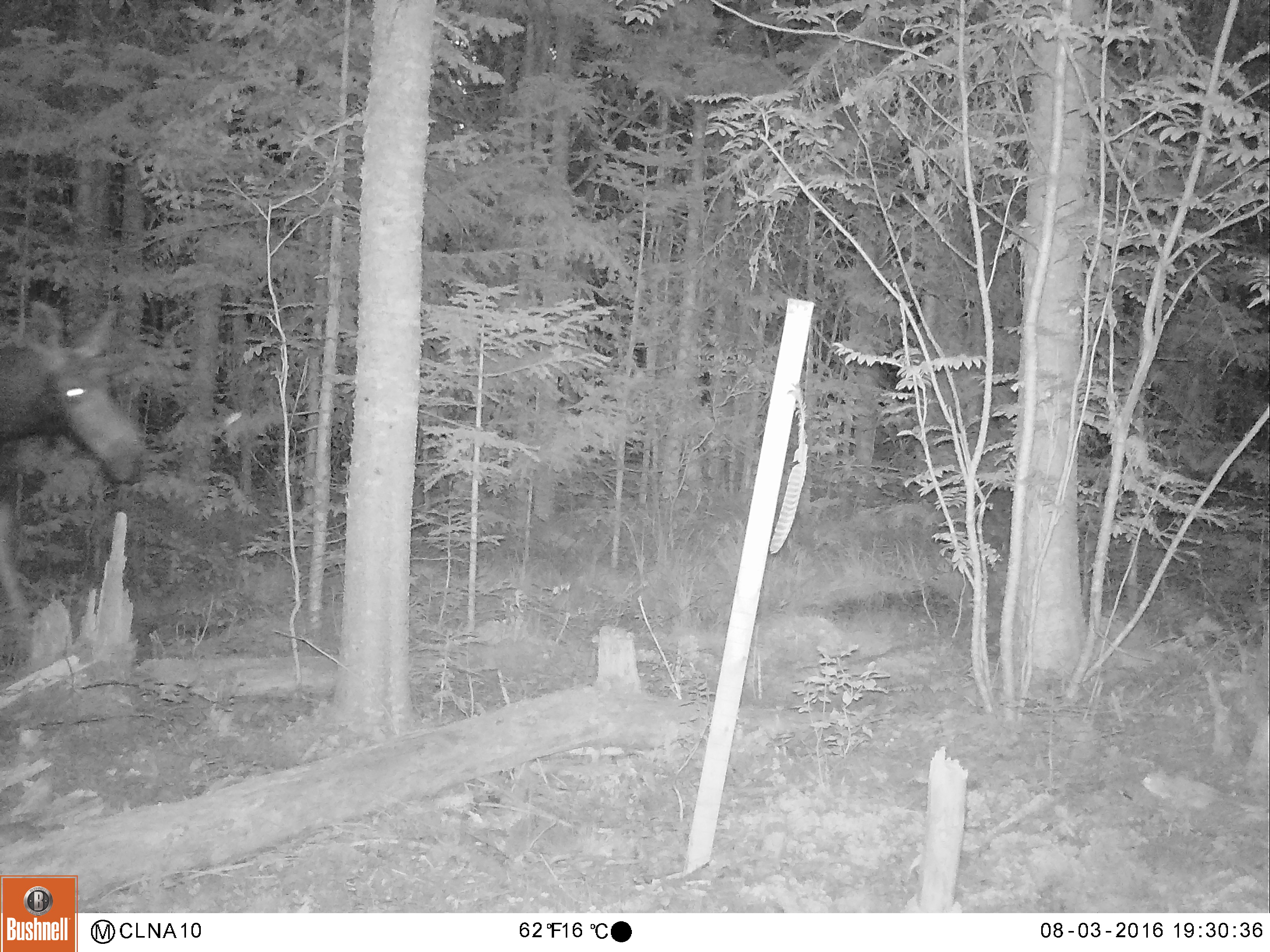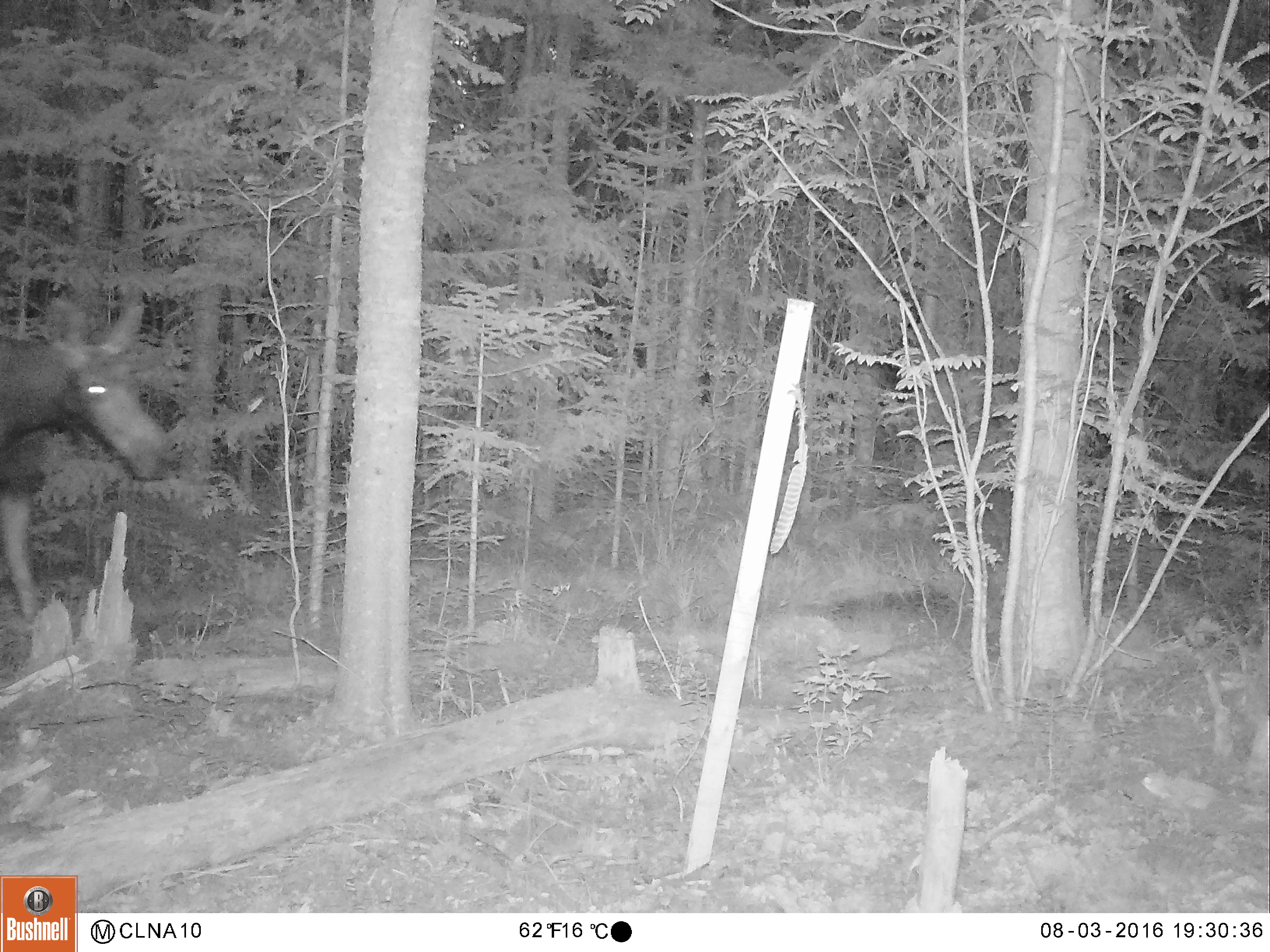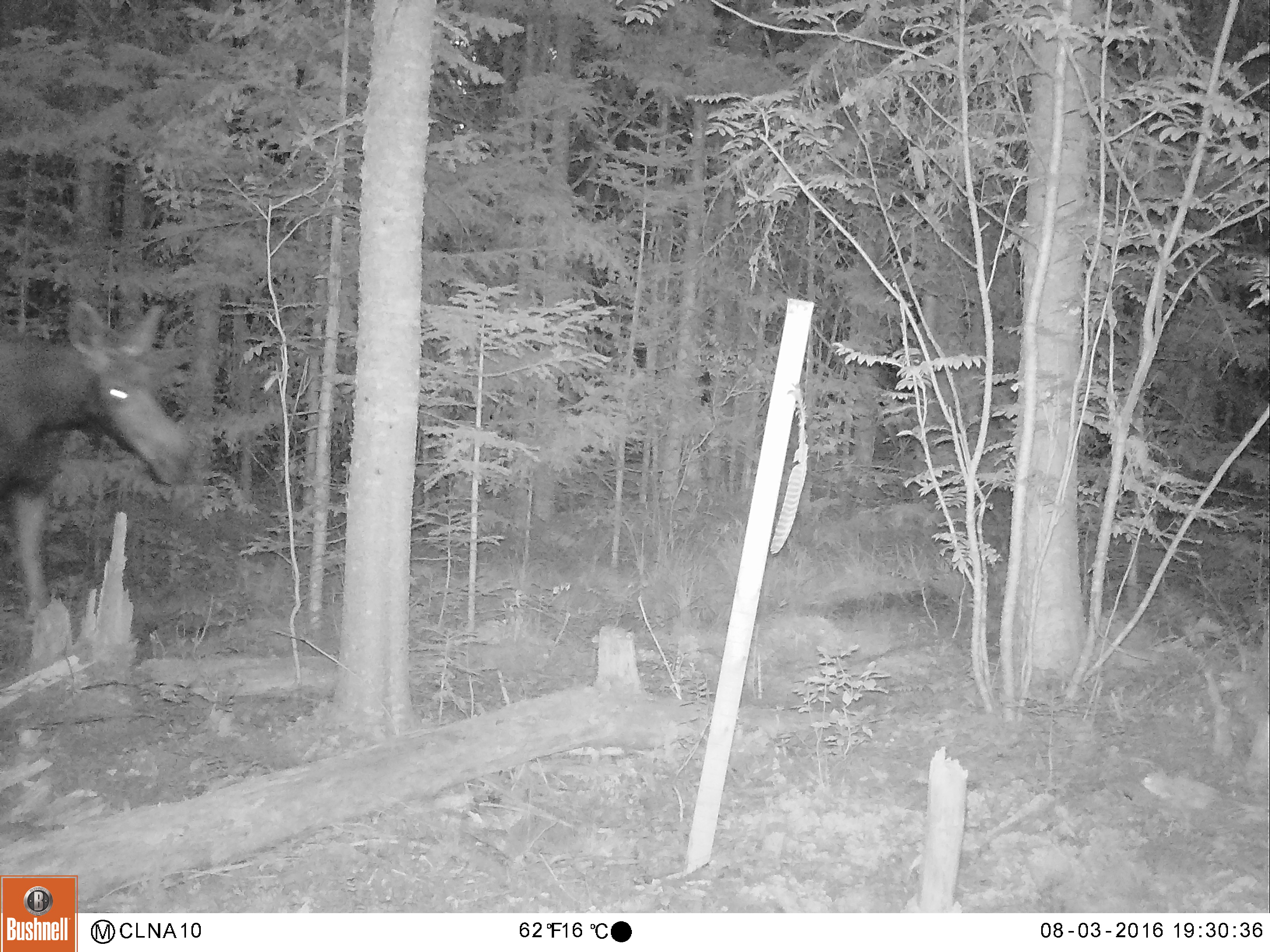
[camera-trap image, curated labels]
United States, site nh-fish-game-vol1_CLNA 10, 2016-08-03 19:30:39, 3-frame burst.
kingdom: Animalia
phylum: Chordata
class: Mammalia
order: Artiodactyla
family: Cervidae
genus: Alces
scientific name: Alces alces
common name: moose